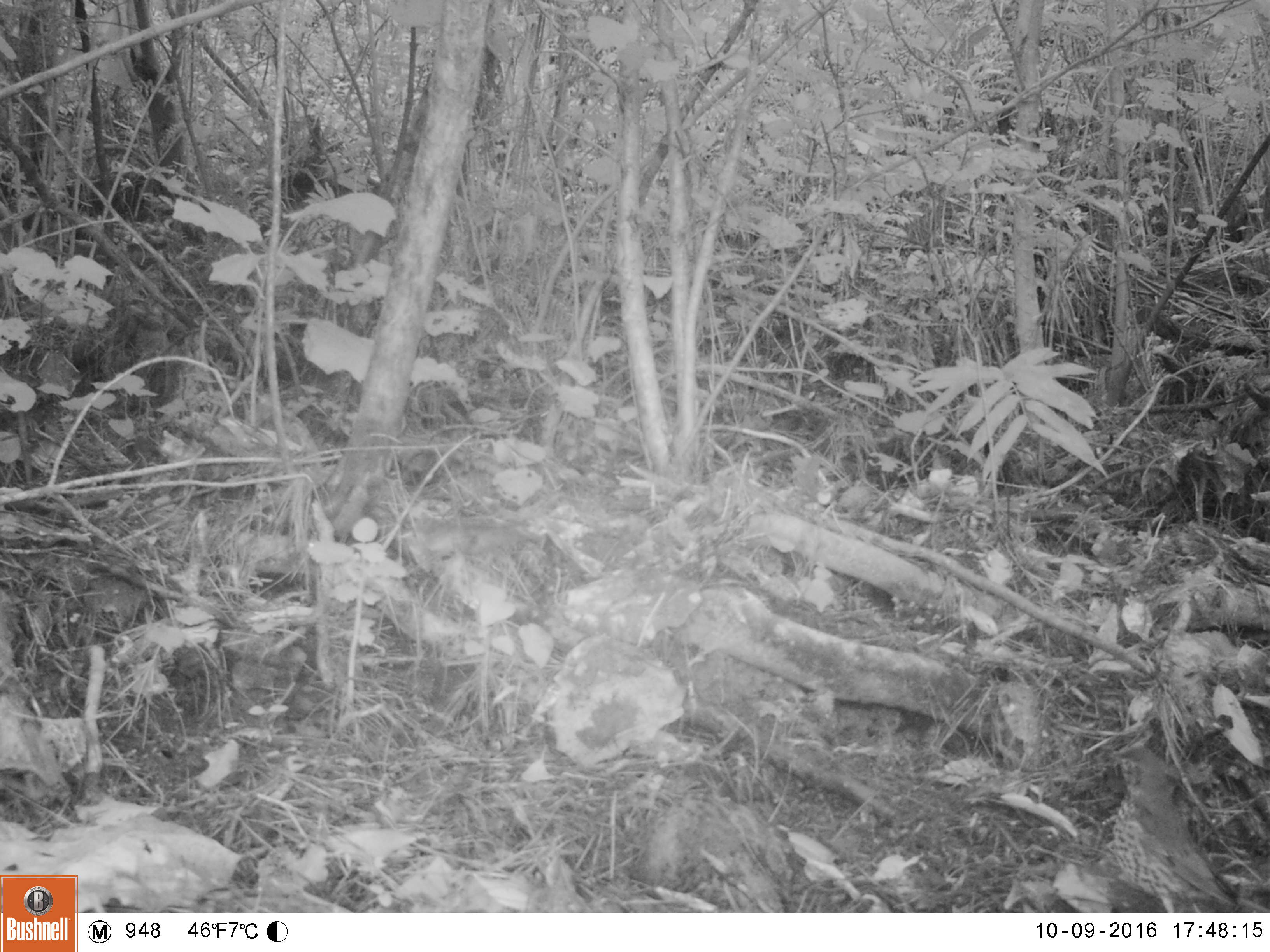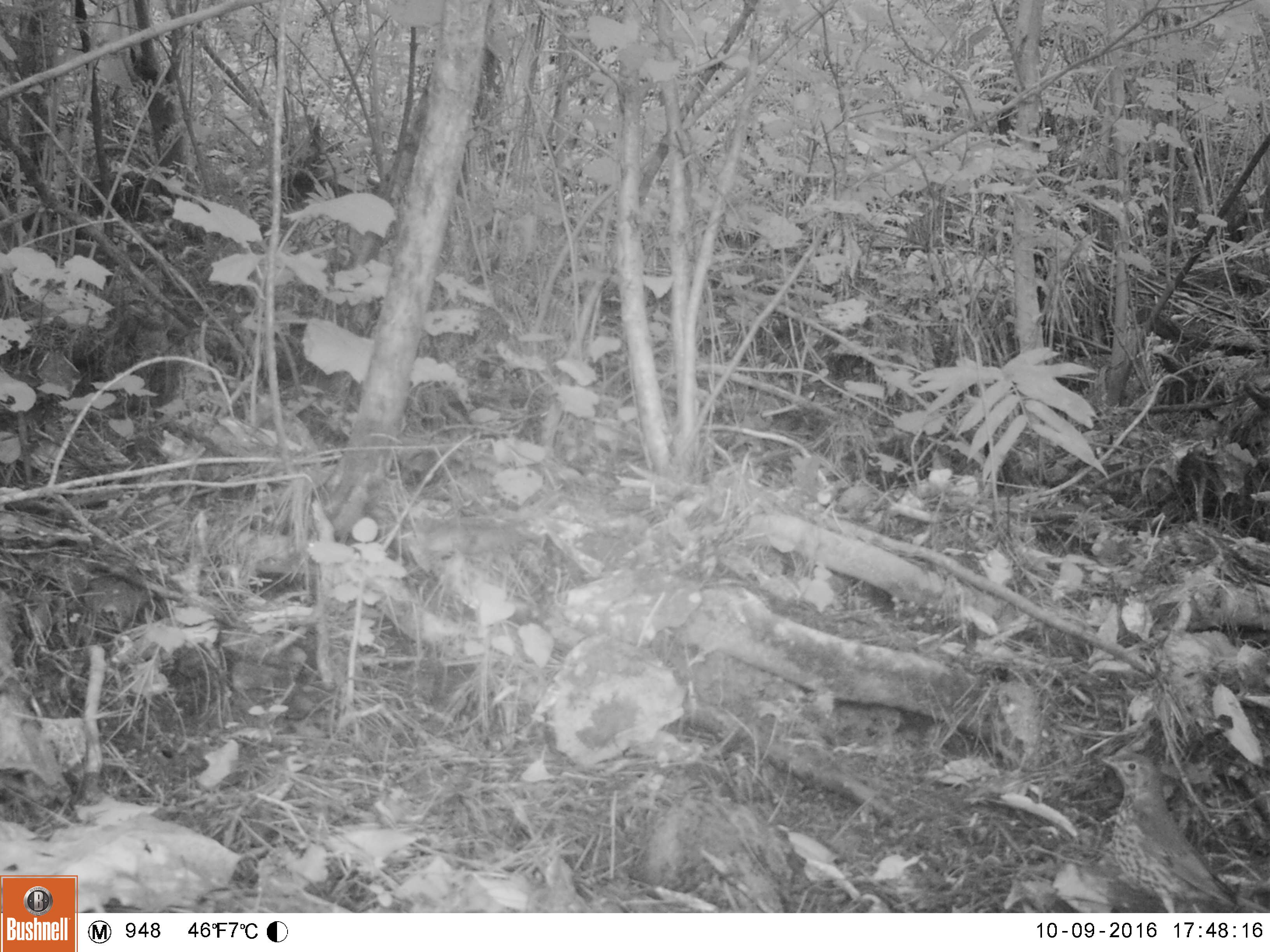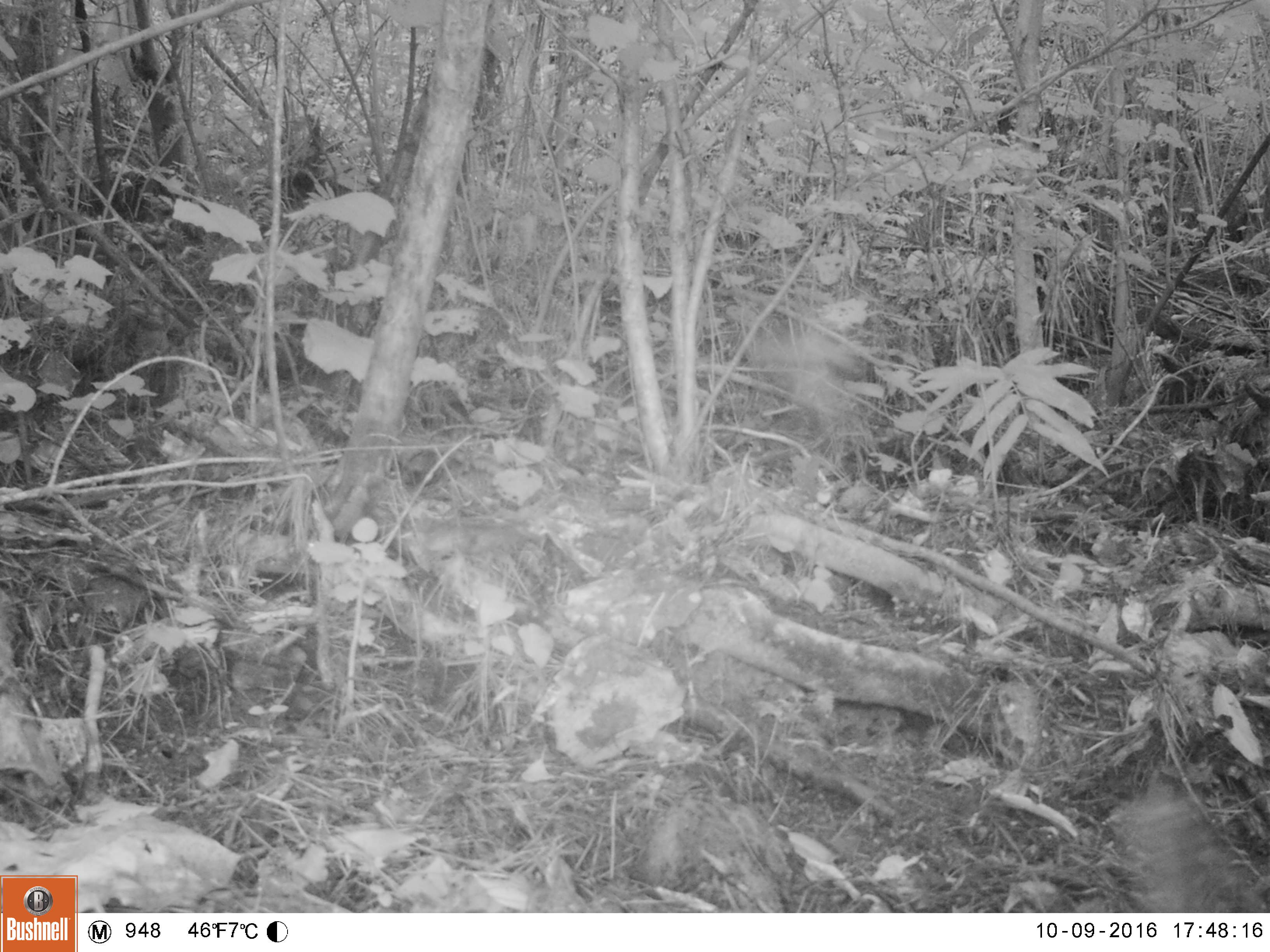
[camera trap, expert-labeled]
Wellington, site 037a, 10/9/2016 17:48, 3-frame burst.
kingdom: Animalia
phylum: Chordata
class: Aves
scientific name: Aves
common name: bird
Bird (Aves).